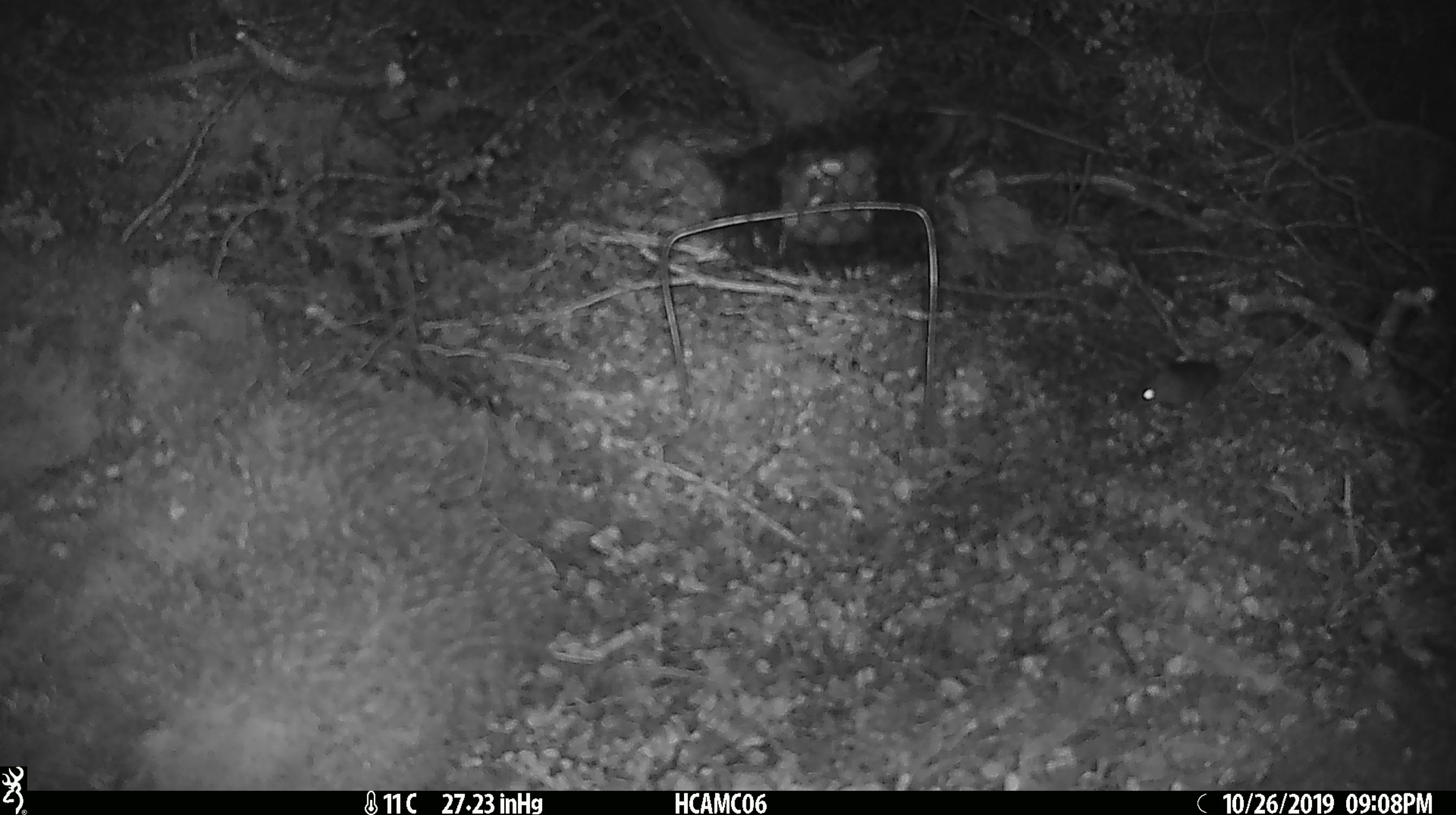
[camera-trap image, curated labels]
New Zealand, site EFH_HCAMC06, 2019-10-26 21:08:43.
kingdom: Animalia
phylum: Chordata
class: Mammalia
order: Rodentia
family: Muridae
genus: Mus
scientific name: Mus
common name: mouse